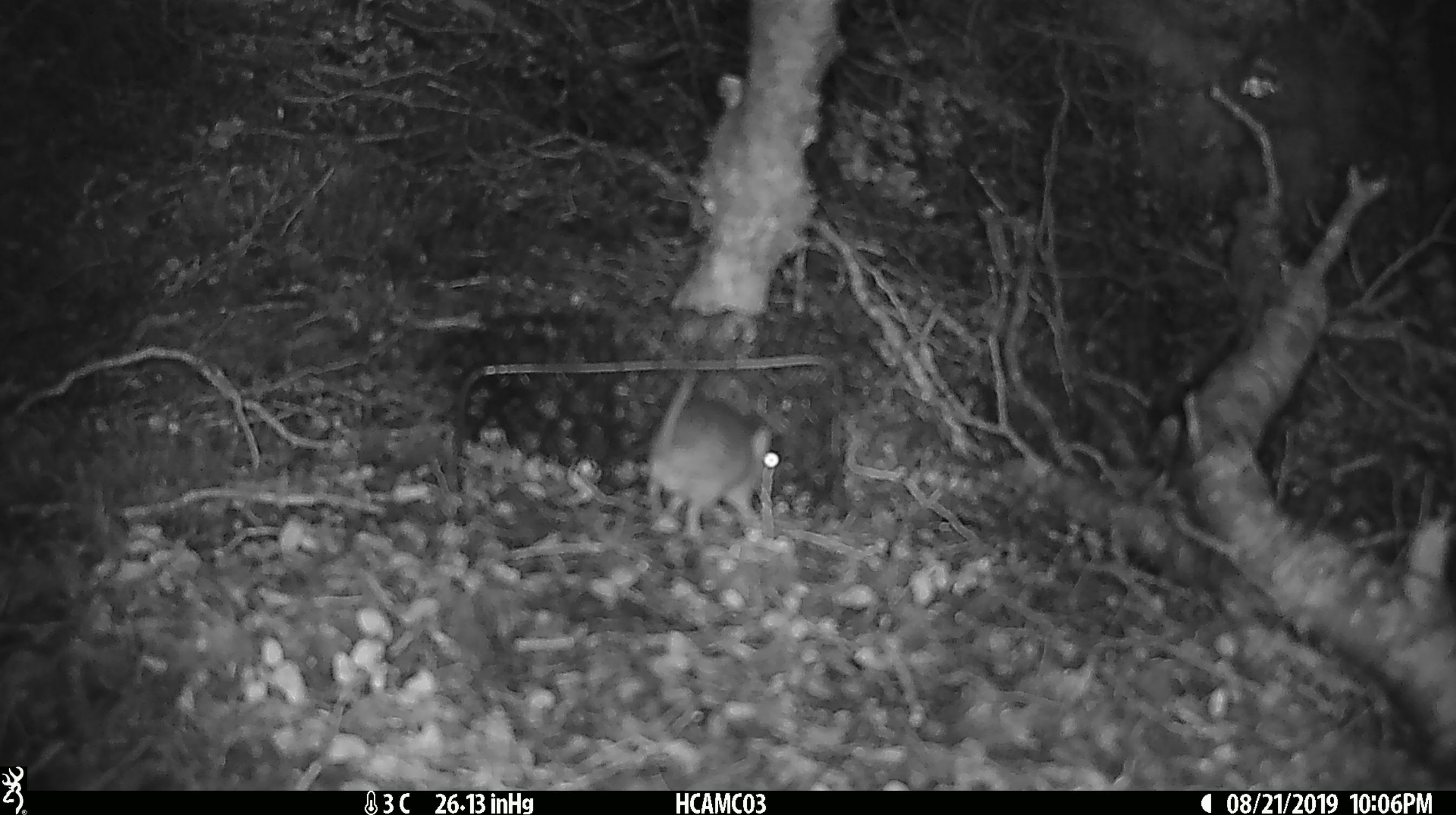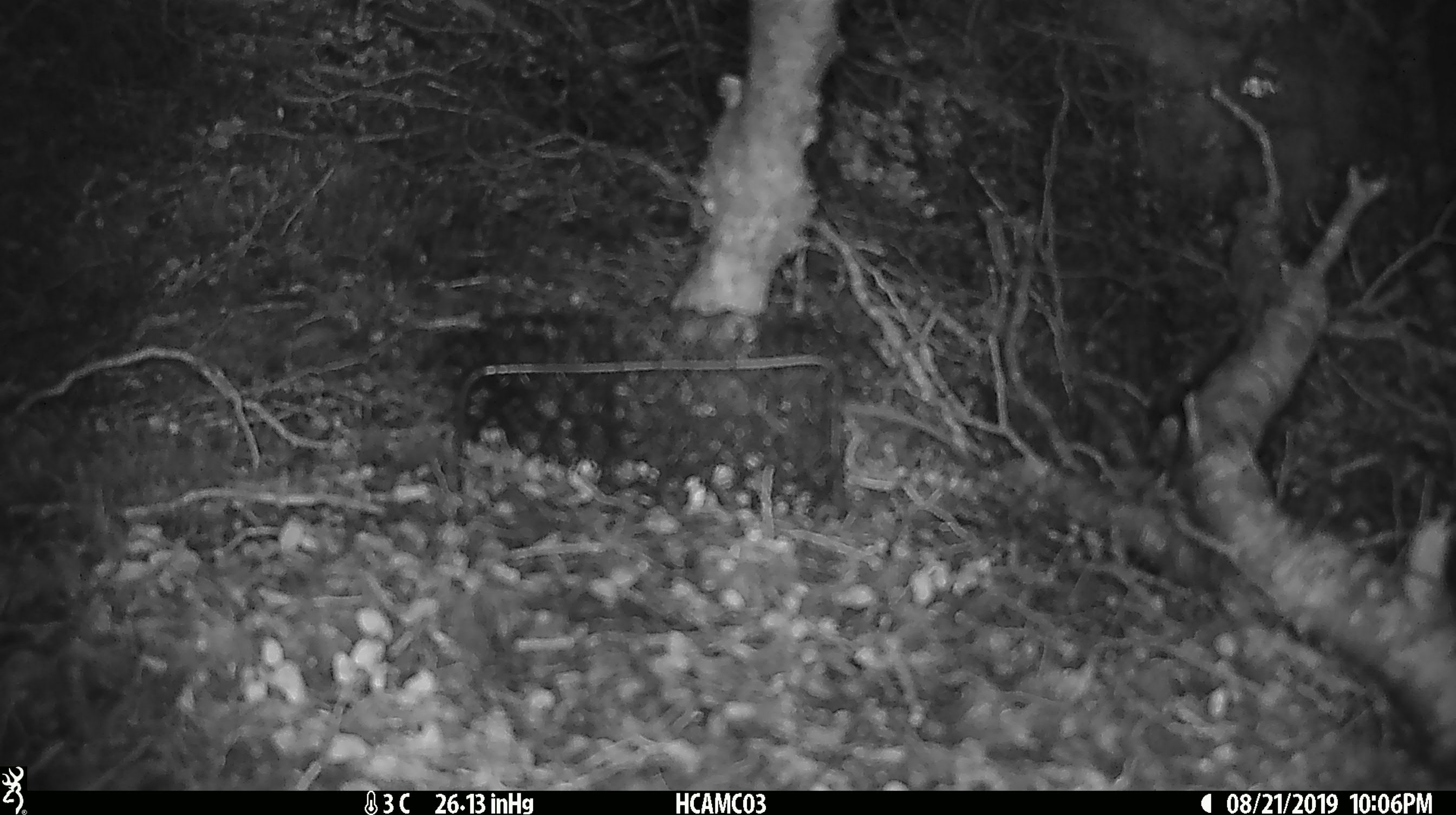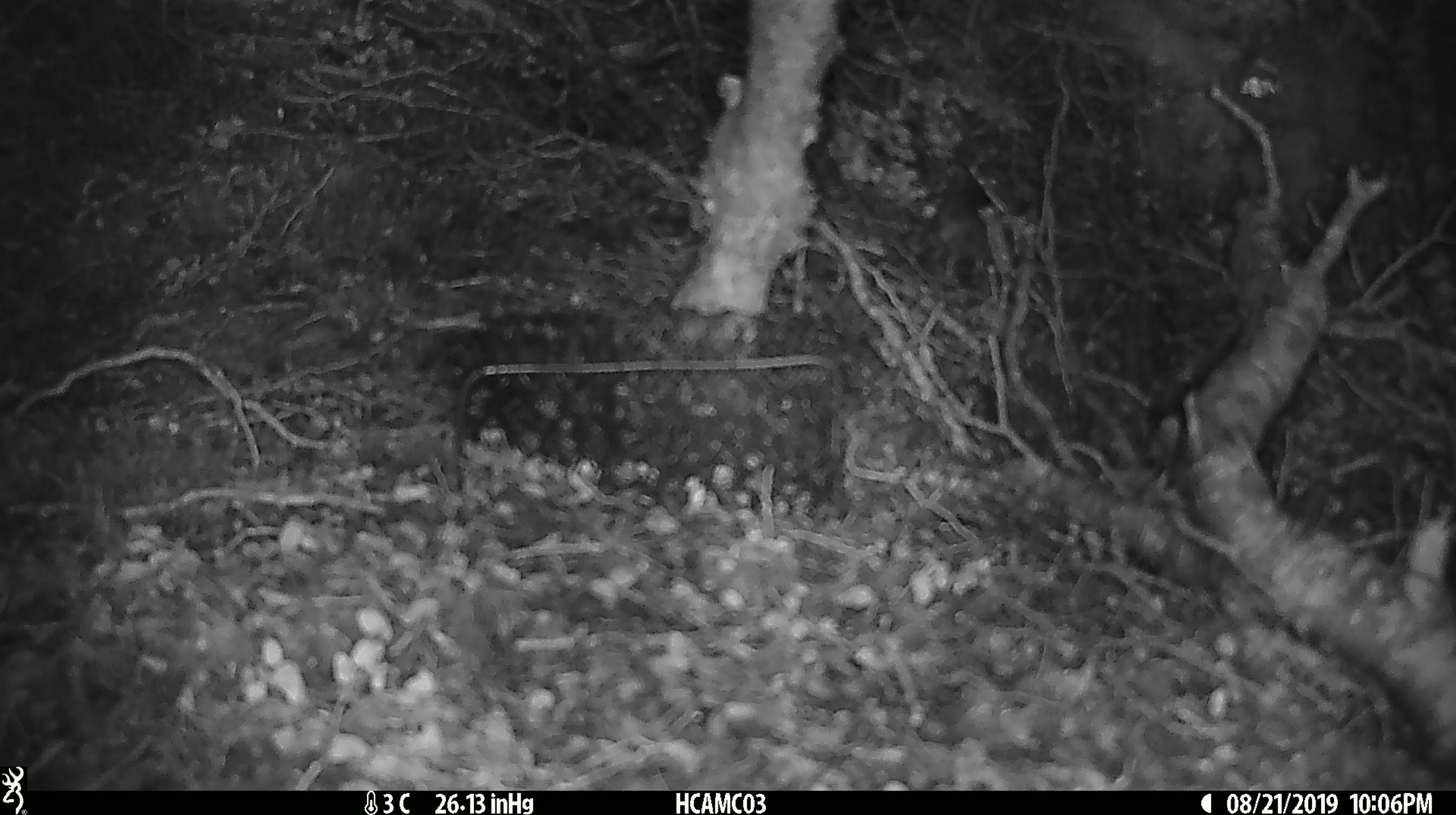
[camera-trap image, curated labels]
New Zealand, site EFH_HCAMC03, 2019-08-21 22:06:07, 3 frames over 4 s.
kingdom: Animalia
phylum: Chordata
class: Mammalia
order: Rodentia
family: Muridae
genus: Mus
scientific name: Mus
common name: mouse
Mouse (Mus).